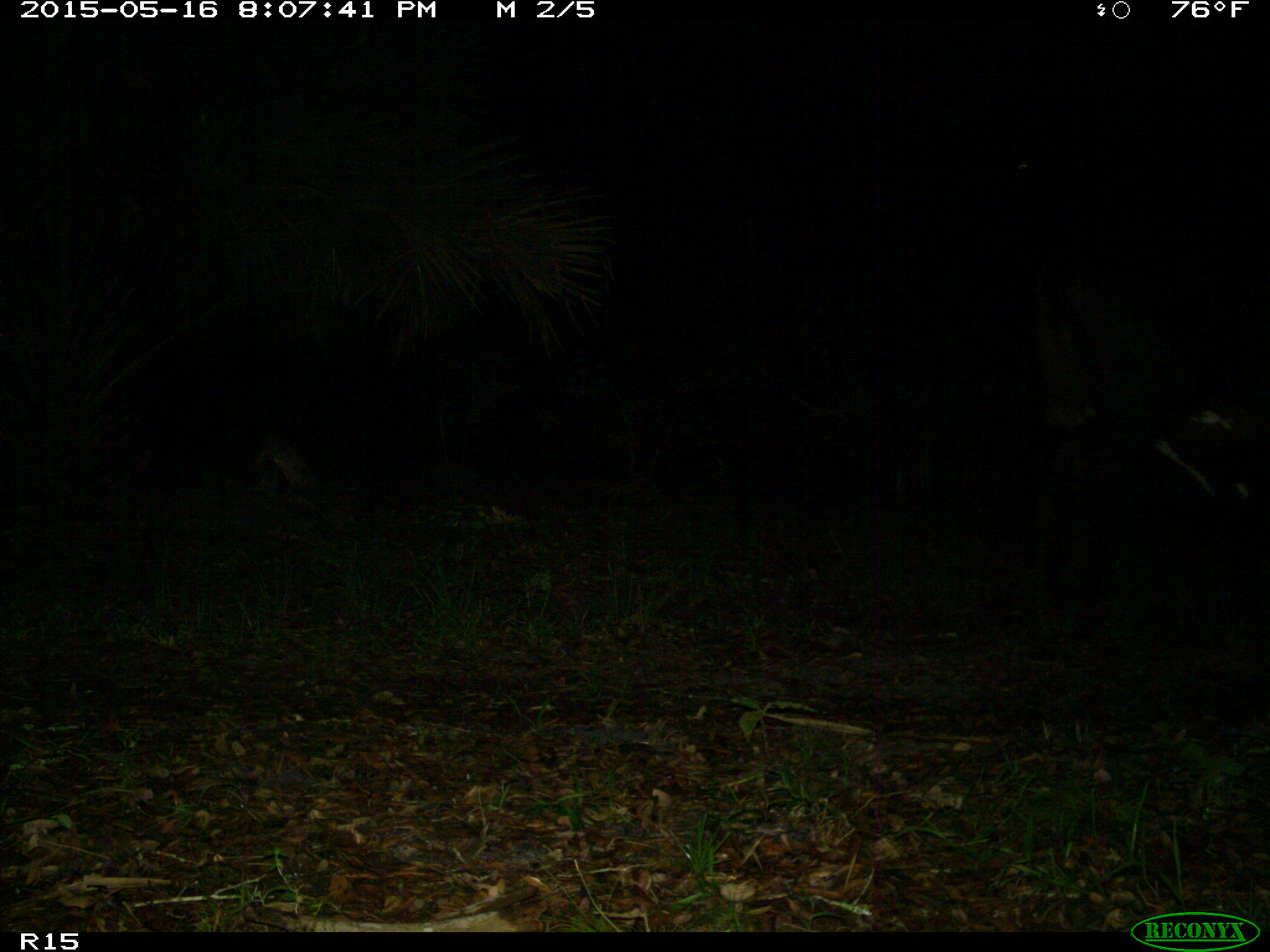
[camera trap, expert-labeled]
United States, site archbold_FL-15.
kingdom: Animalia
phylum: Chordata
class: Mammalia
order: Artiodactyla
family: Bovidae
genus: Bos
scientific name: Bos taurus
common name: domestic cow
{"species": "Bos taurus (domestic cow)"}